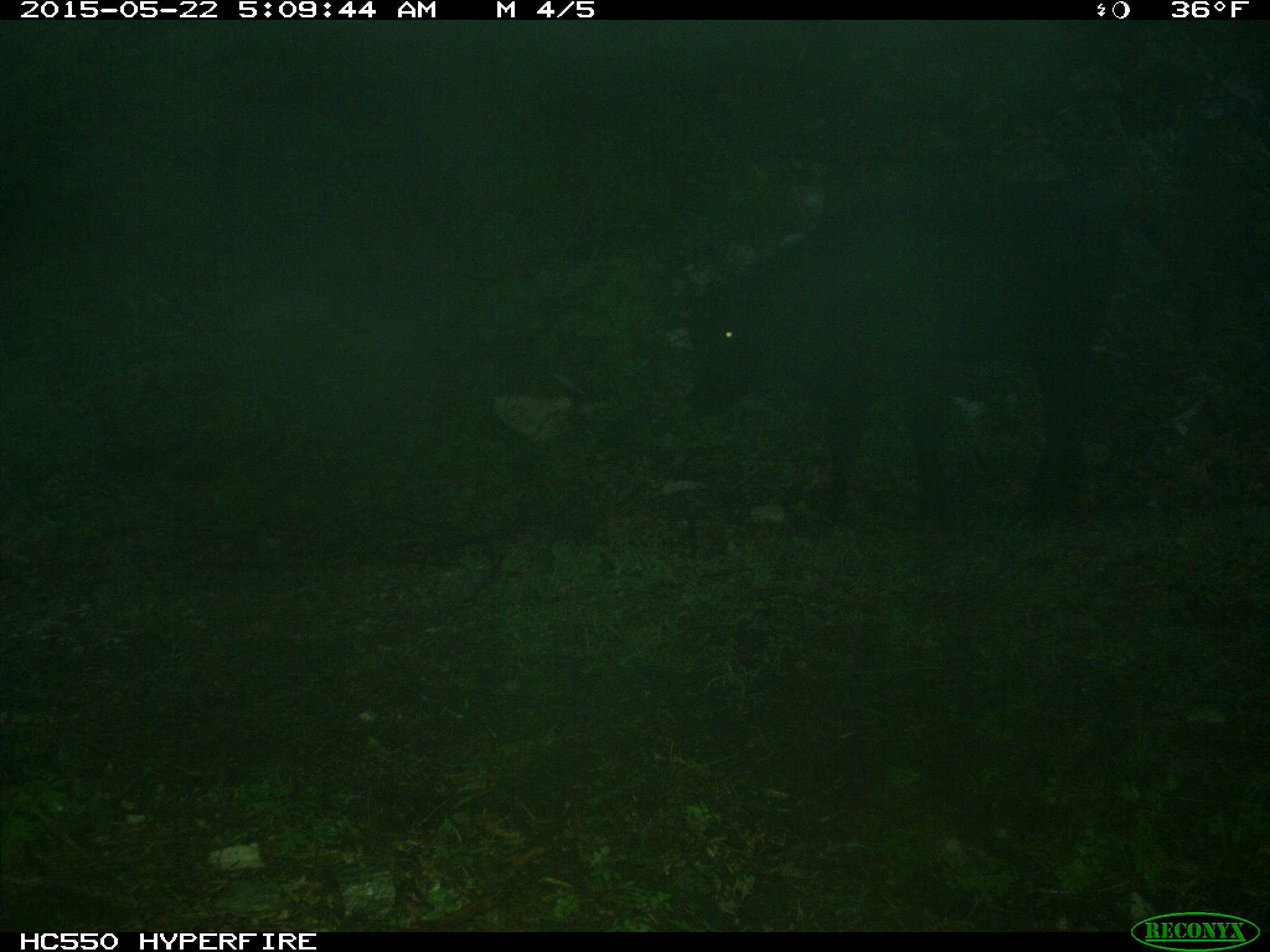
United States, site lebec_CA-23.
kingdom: Animalia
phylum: Chordata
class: Mammalia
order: Artiodactyla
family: Bovidae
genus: Bos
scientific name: Bos taurus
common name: domestic cow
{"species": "Bos taurus (domestic cow)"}